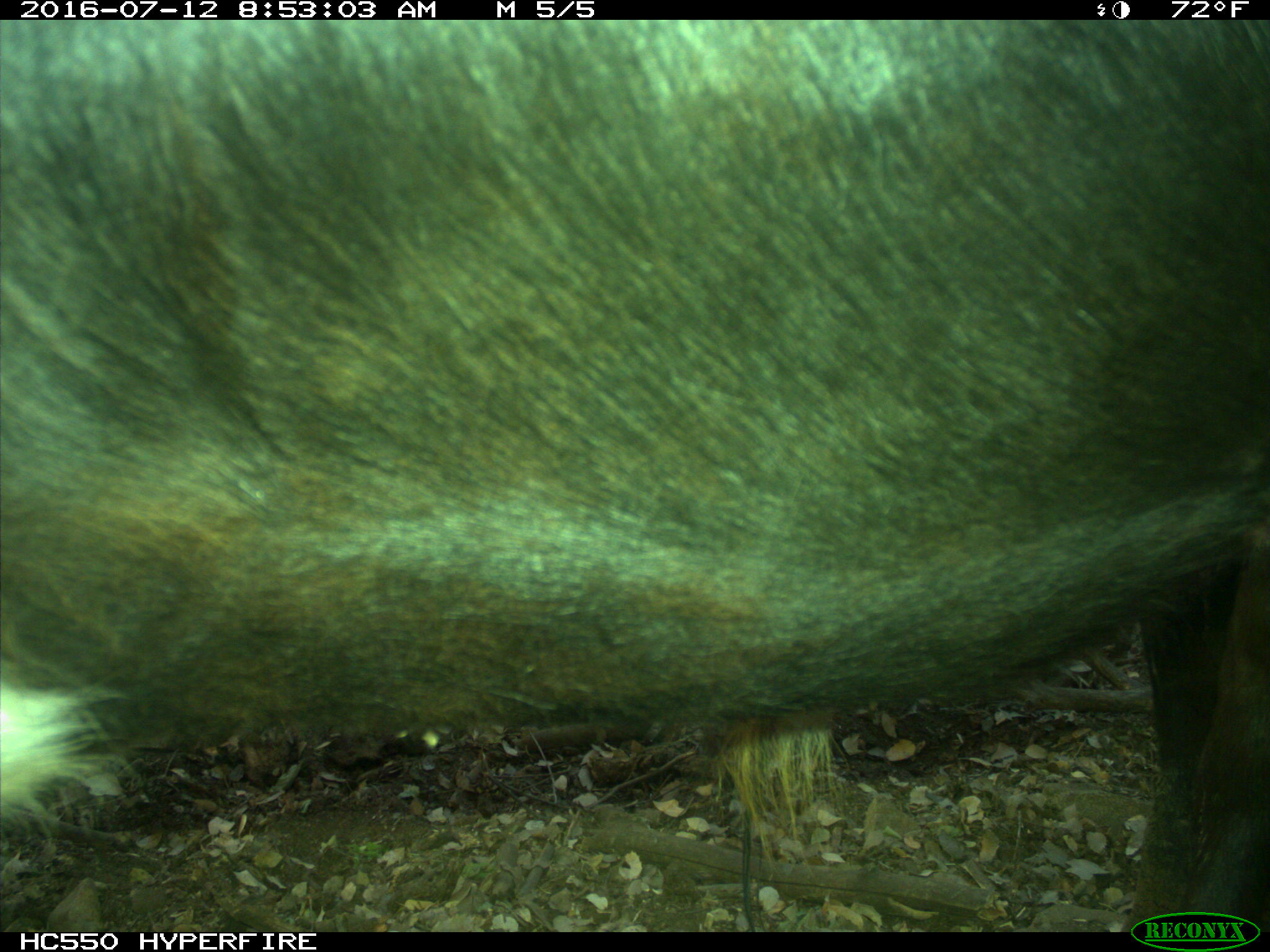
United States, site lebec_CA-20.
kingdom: Animalia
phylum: Chordata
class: Mammalia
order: Artiodactyla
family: Bovidae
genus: Bos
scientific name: Bos taurus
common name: domestic cow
Bos taurus (domestic cow).